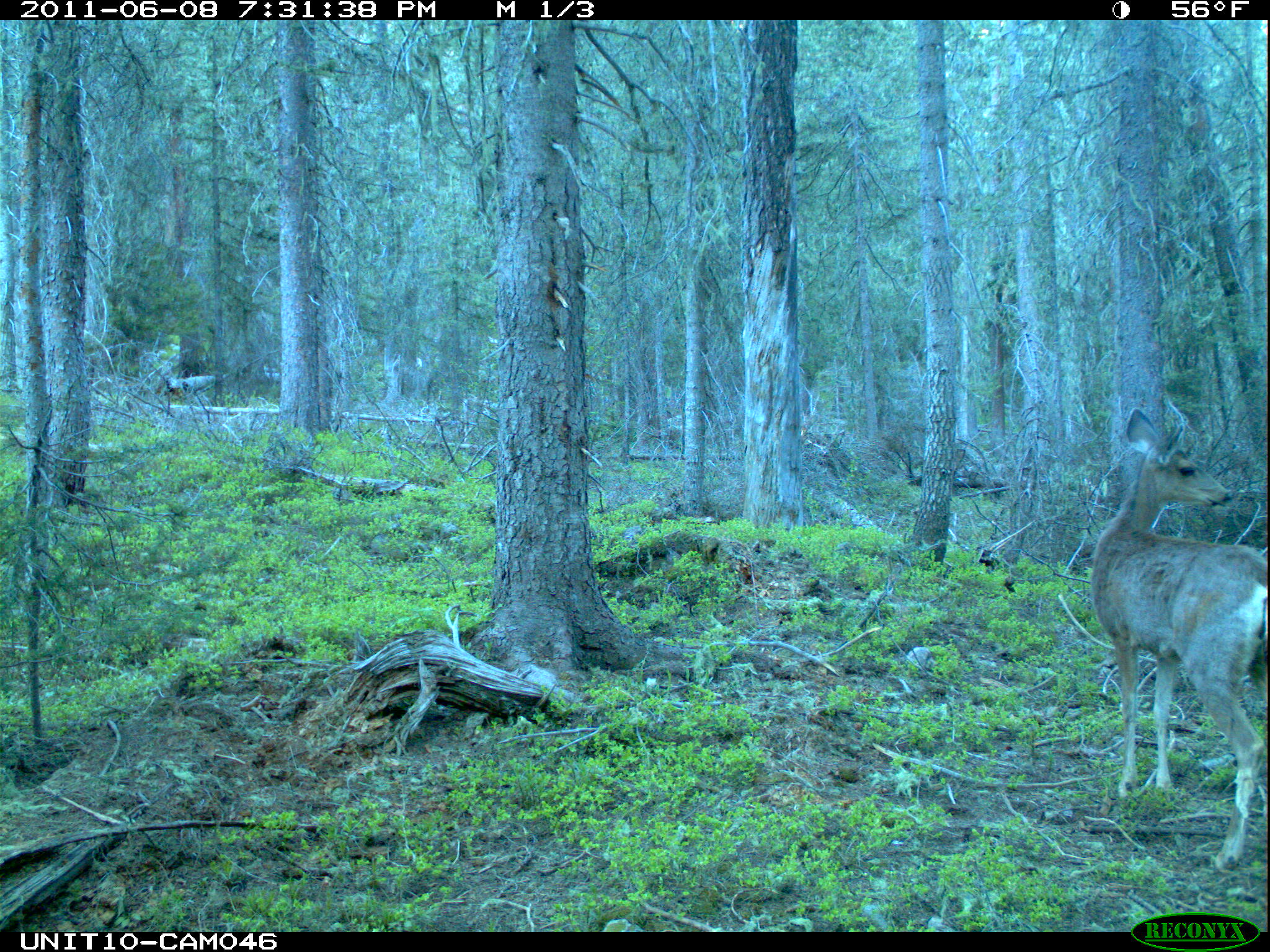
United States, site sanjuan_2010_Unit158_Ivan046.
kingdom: Animalia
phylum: Chordata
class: Mammalia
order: Artiodactyla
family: Cervidae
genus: Odocoileus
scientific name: Odocoileus hemionus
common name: mule deer